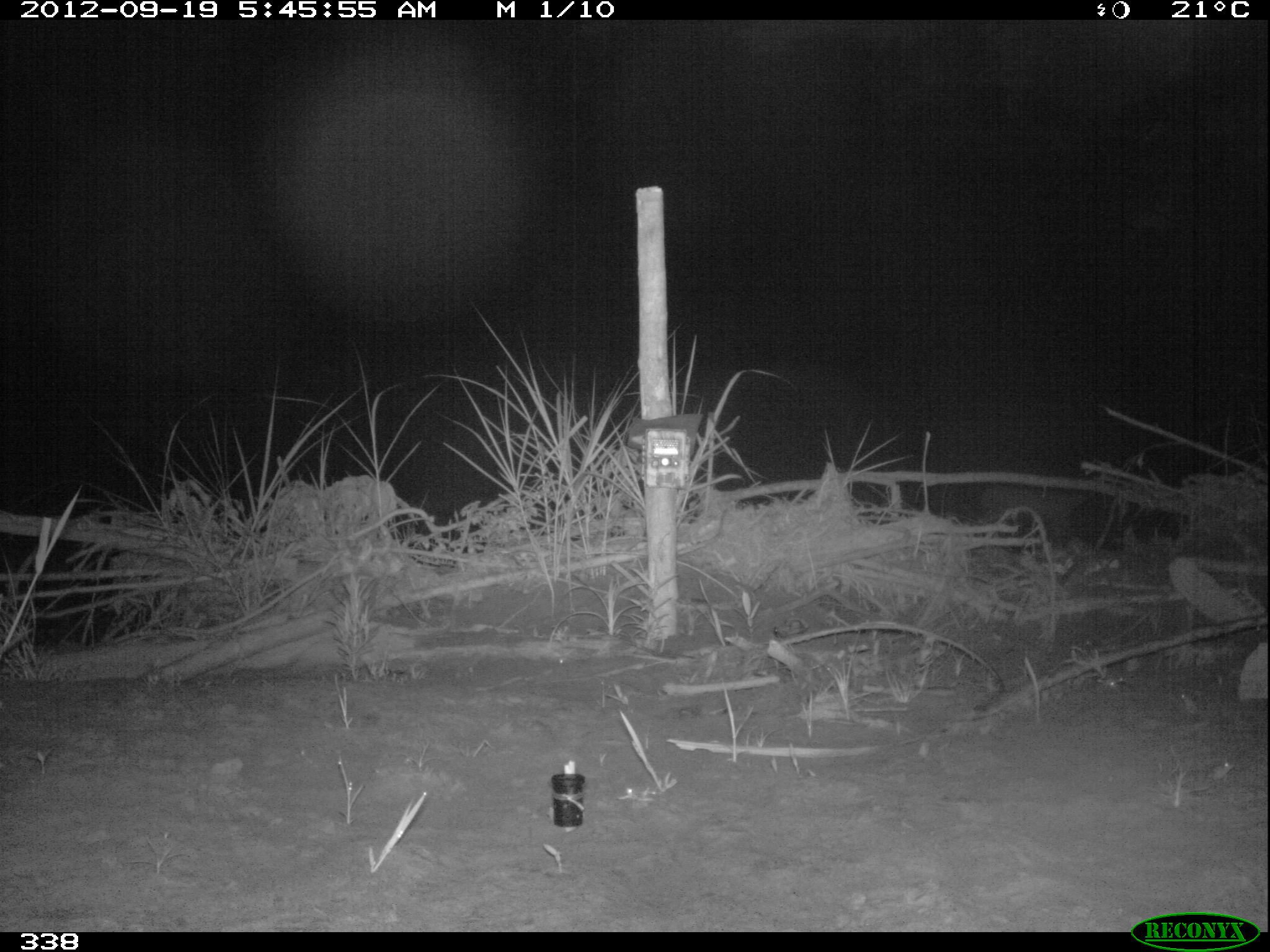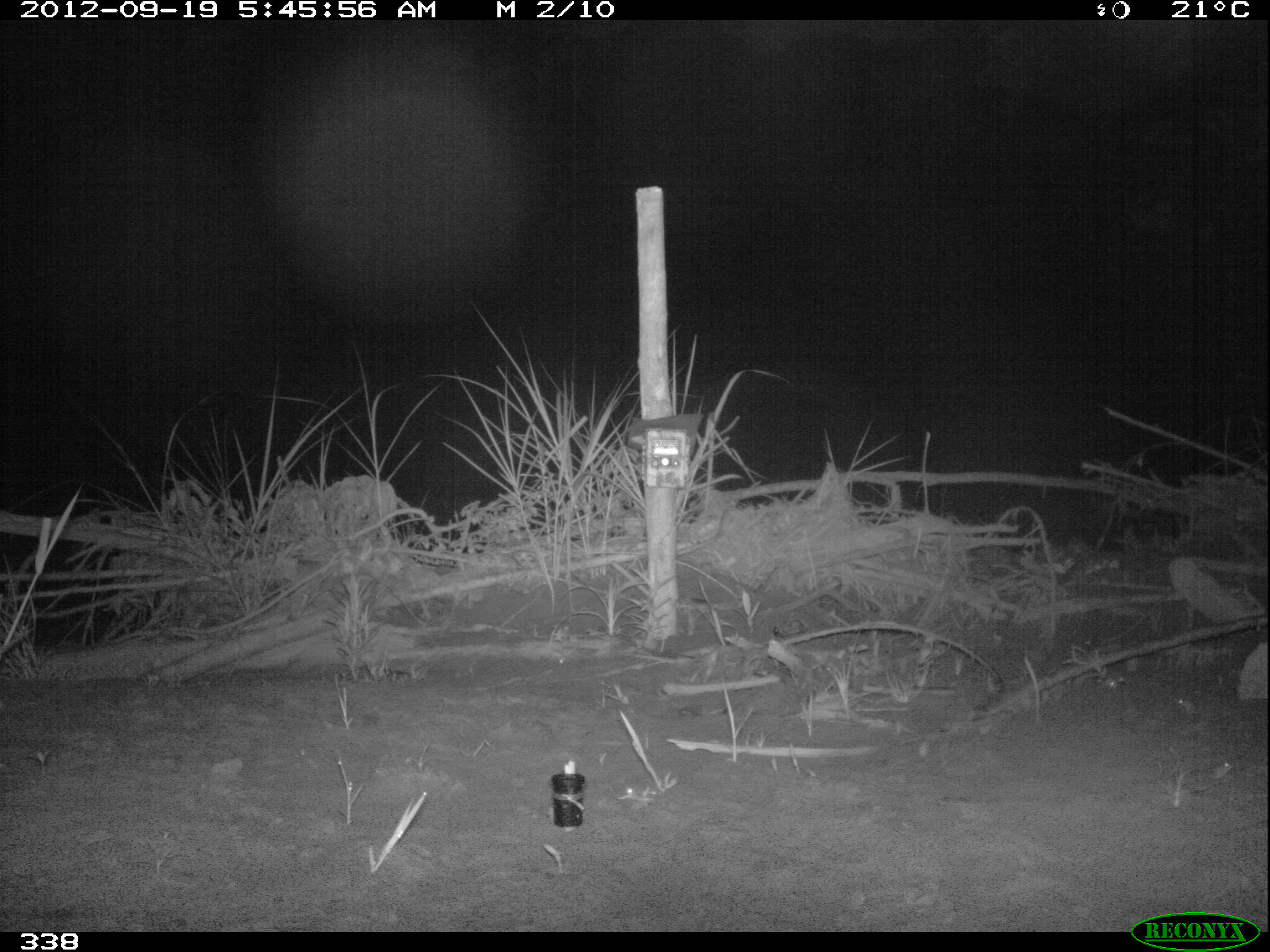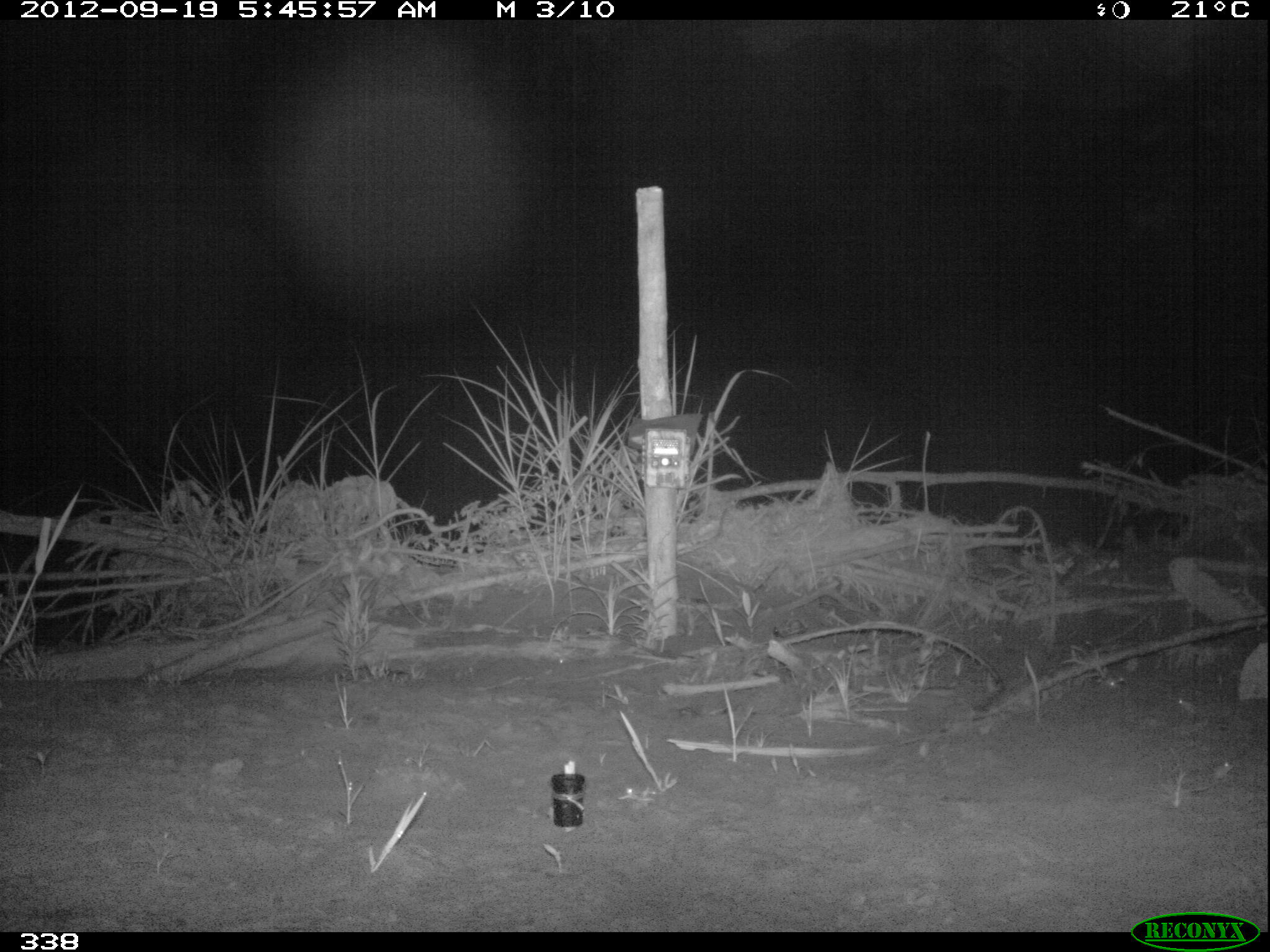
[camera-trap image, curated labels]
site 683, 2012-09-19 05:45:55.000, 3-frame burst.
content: unidentified animal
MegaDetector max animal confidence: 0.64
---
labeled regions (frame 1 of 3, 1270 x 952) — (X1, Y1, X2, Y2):
unknown: (977, 480, 1087, 555)